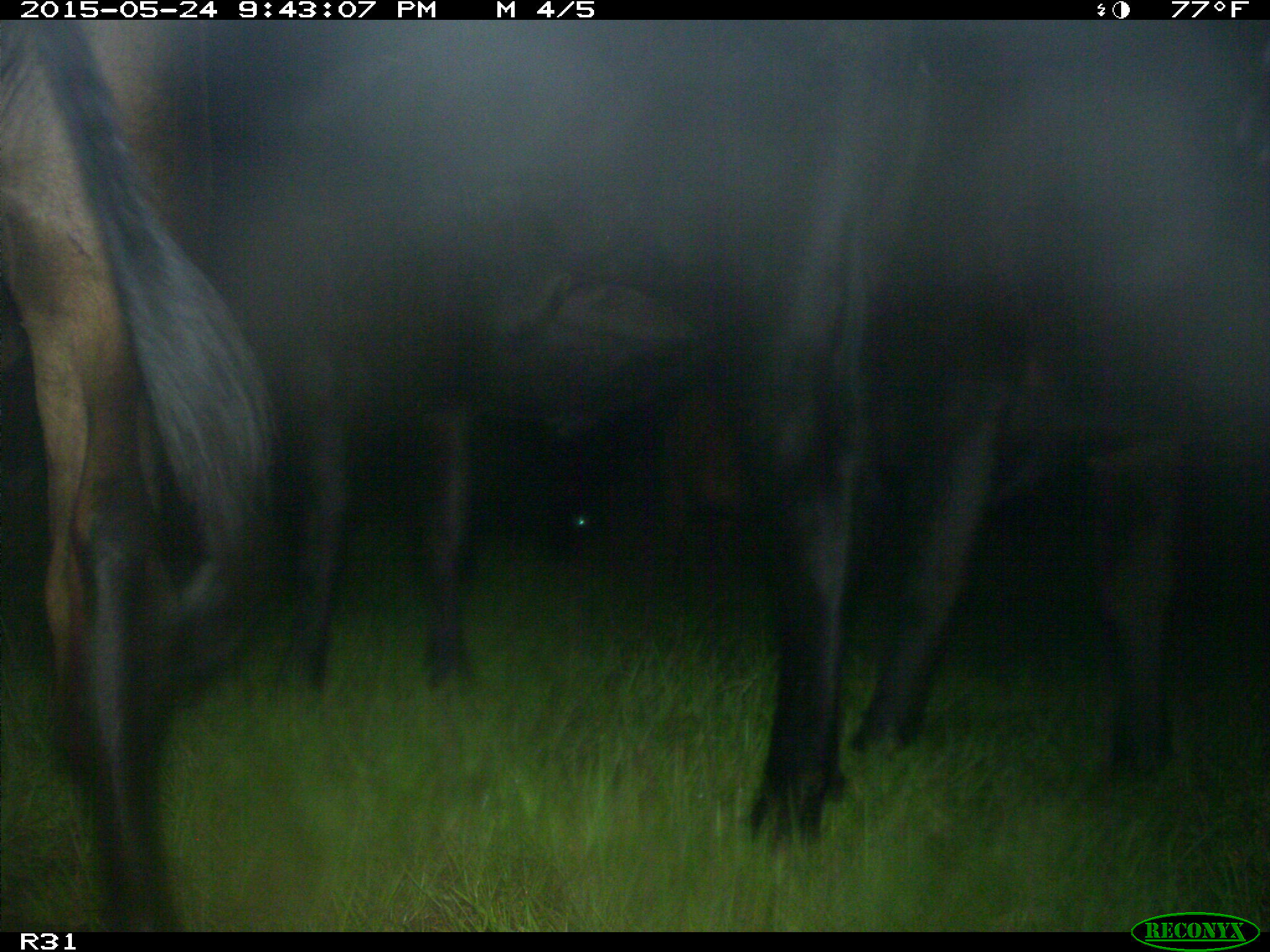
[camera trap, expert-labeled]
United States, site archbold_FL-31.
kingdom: Animalia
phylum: Chordata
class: Mammalia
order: Artiodactyla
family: Bovidae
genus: Bos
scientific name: Bos taurus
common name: domestic cow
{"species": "Bos taurus (domestic cow)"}